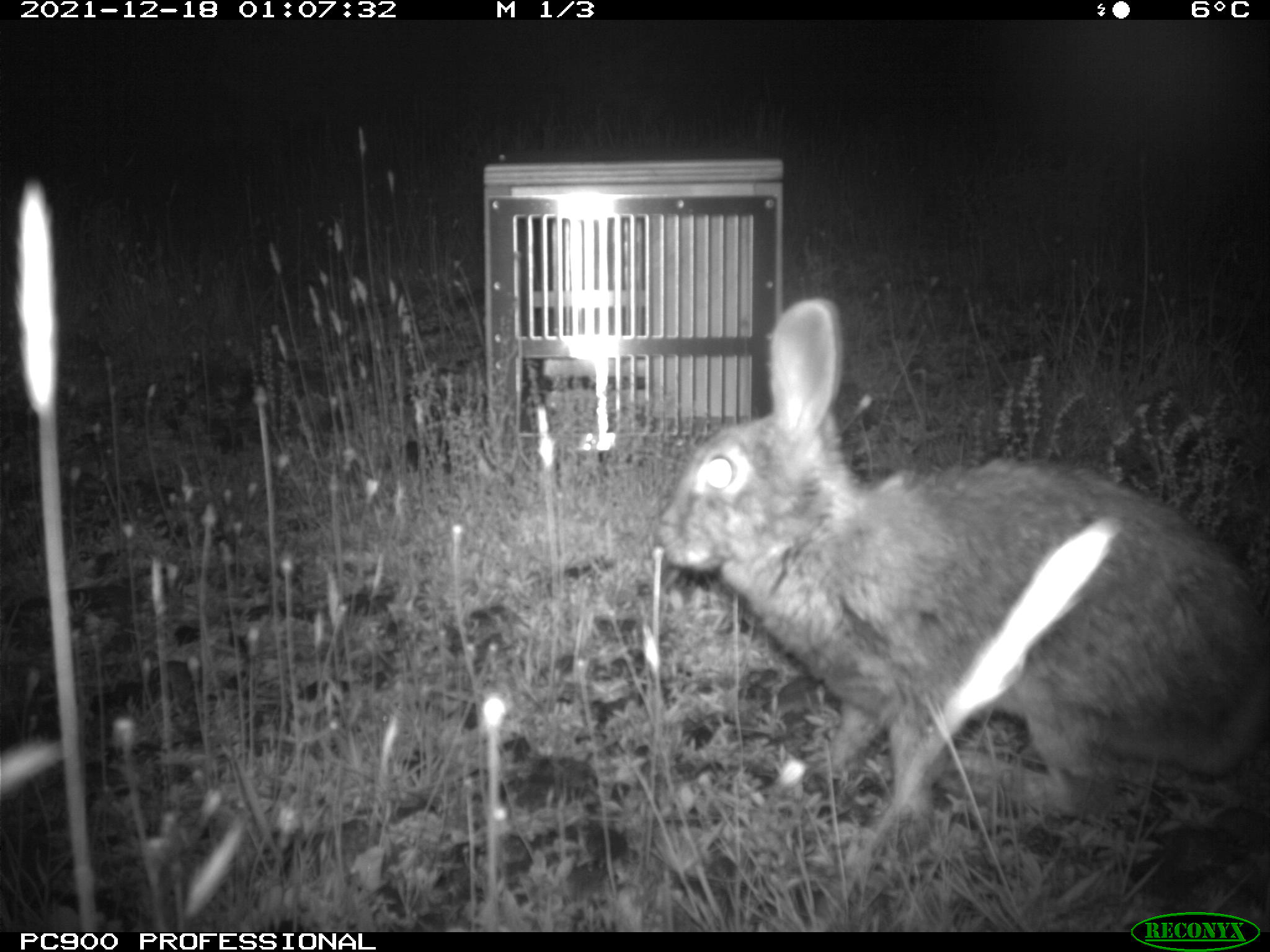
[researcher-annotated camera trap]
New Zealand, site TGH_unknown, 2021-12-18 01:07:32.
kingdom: Animalia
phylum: Chordata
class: Mammalia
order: Lagomorpha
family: Leporidae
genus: Oryctolagus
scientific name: Oryctolagus cuniculus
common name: european rabbit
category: rabbit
Rabbit (european rabbit) (Oryctolagus cuniculus).